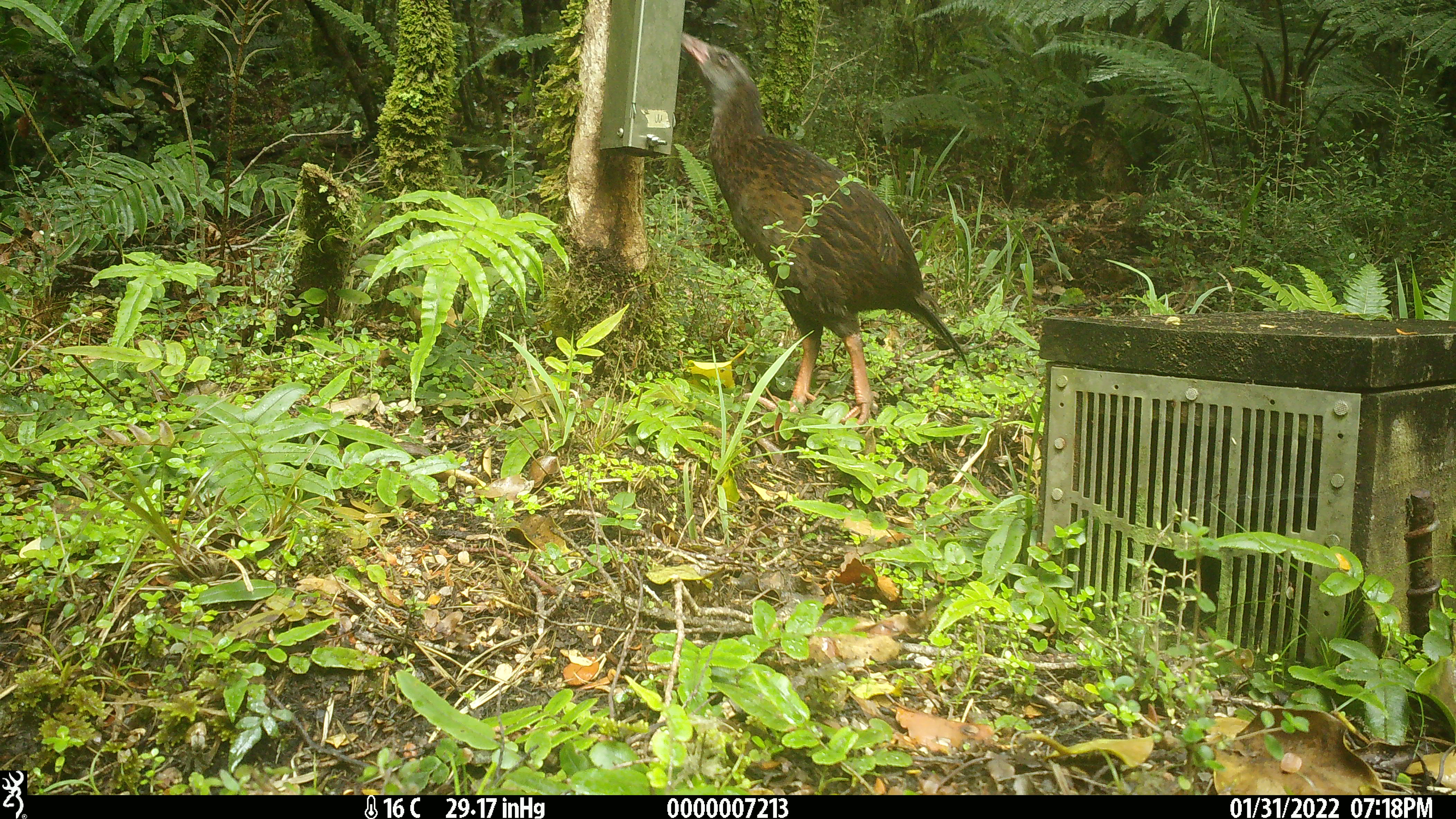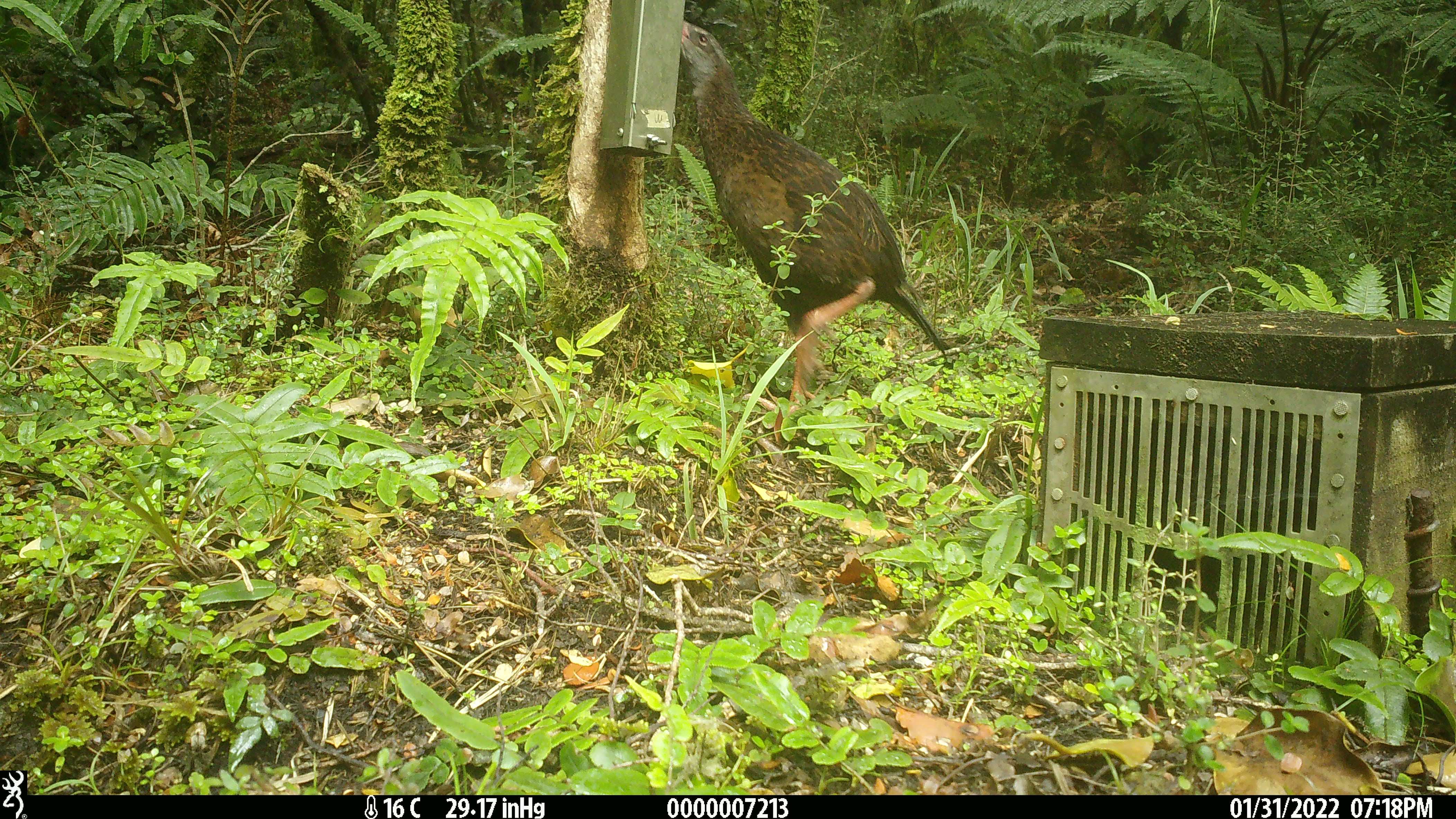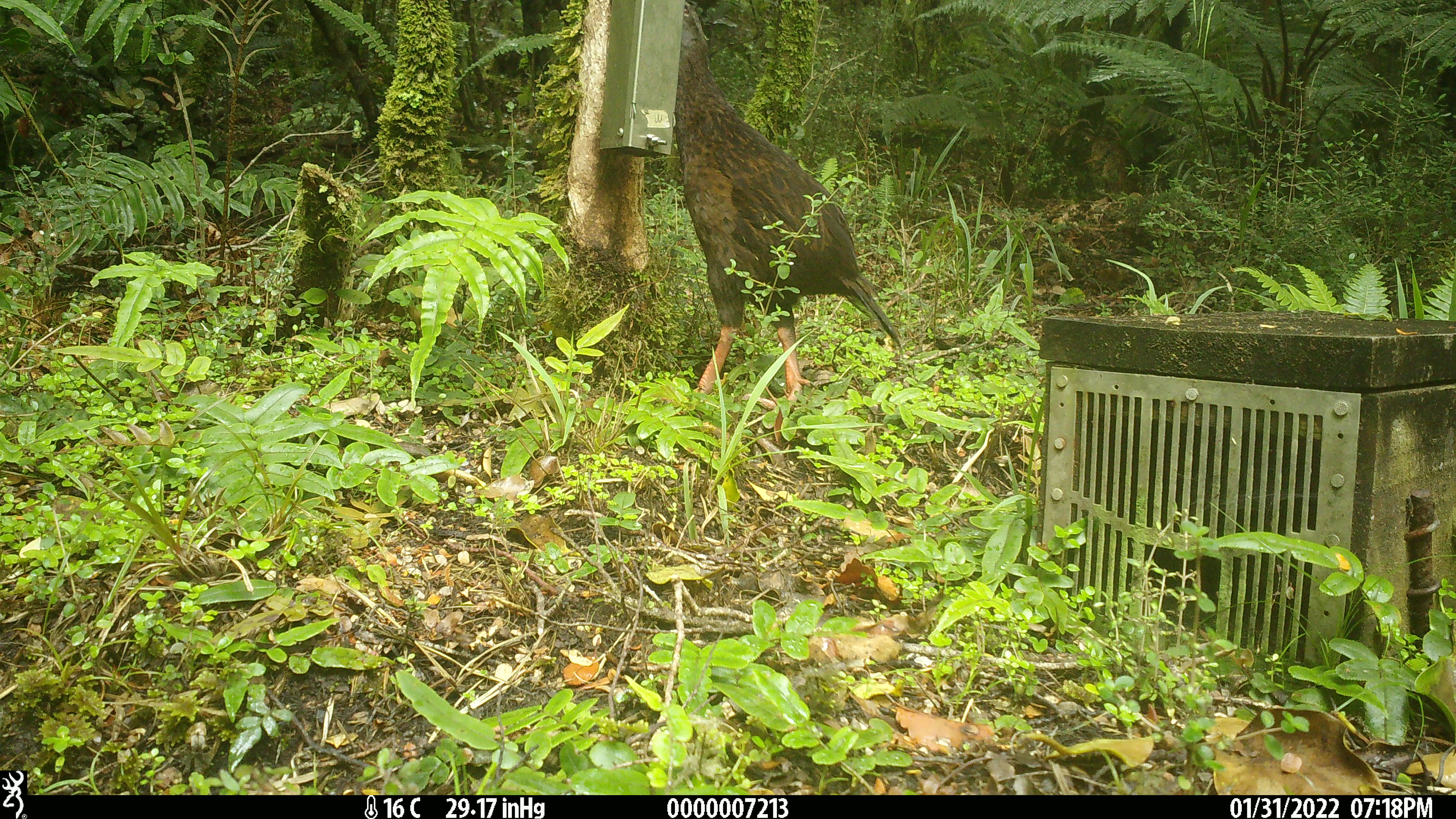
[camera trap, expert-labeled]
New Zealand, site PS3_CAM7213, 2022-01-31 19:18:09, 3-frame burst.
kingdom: Animalia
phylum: Chordata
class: Aves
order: Gruiformes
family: Rallidae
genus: Gallirallus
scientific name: Gallirallus australis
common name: weka